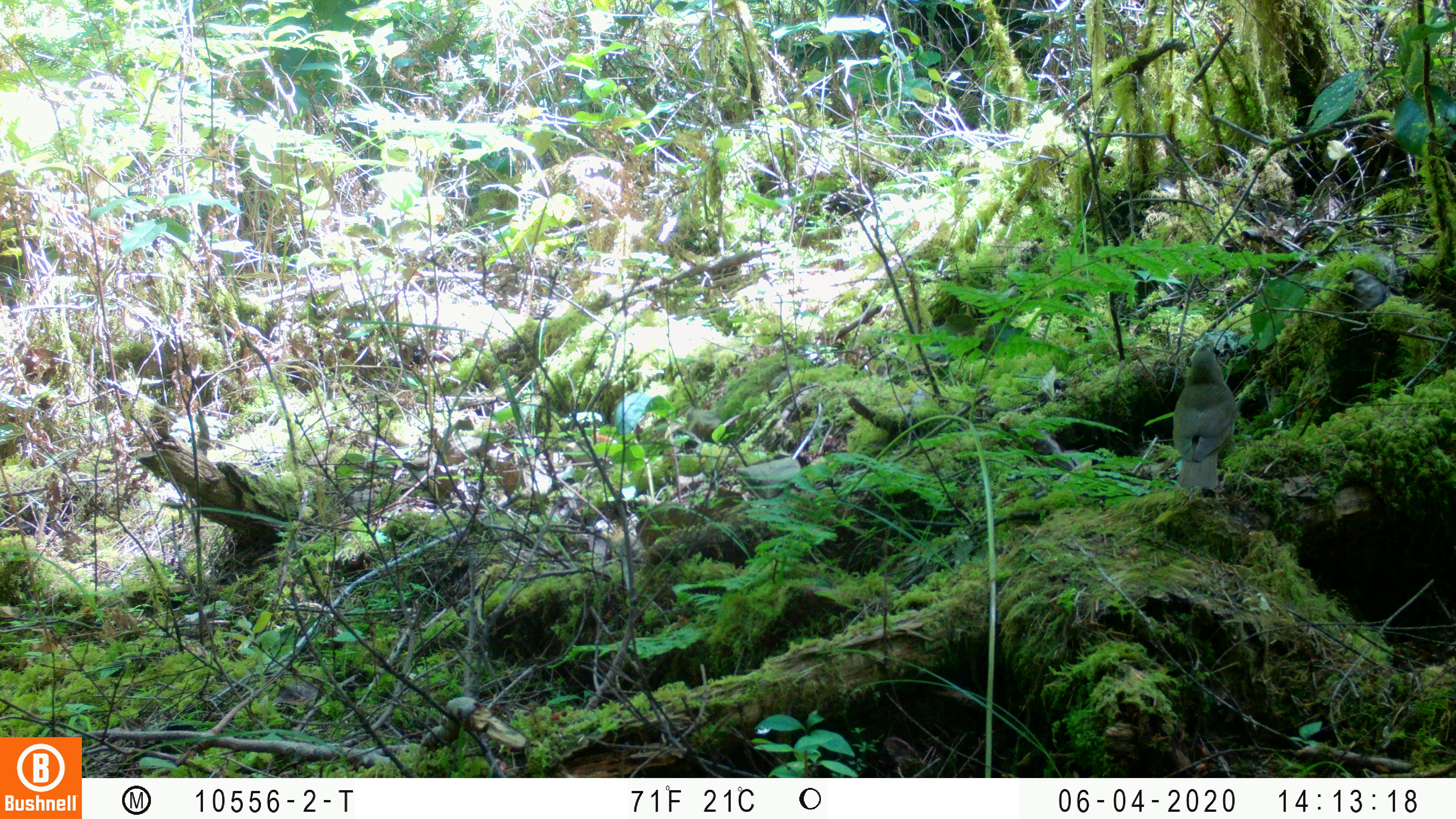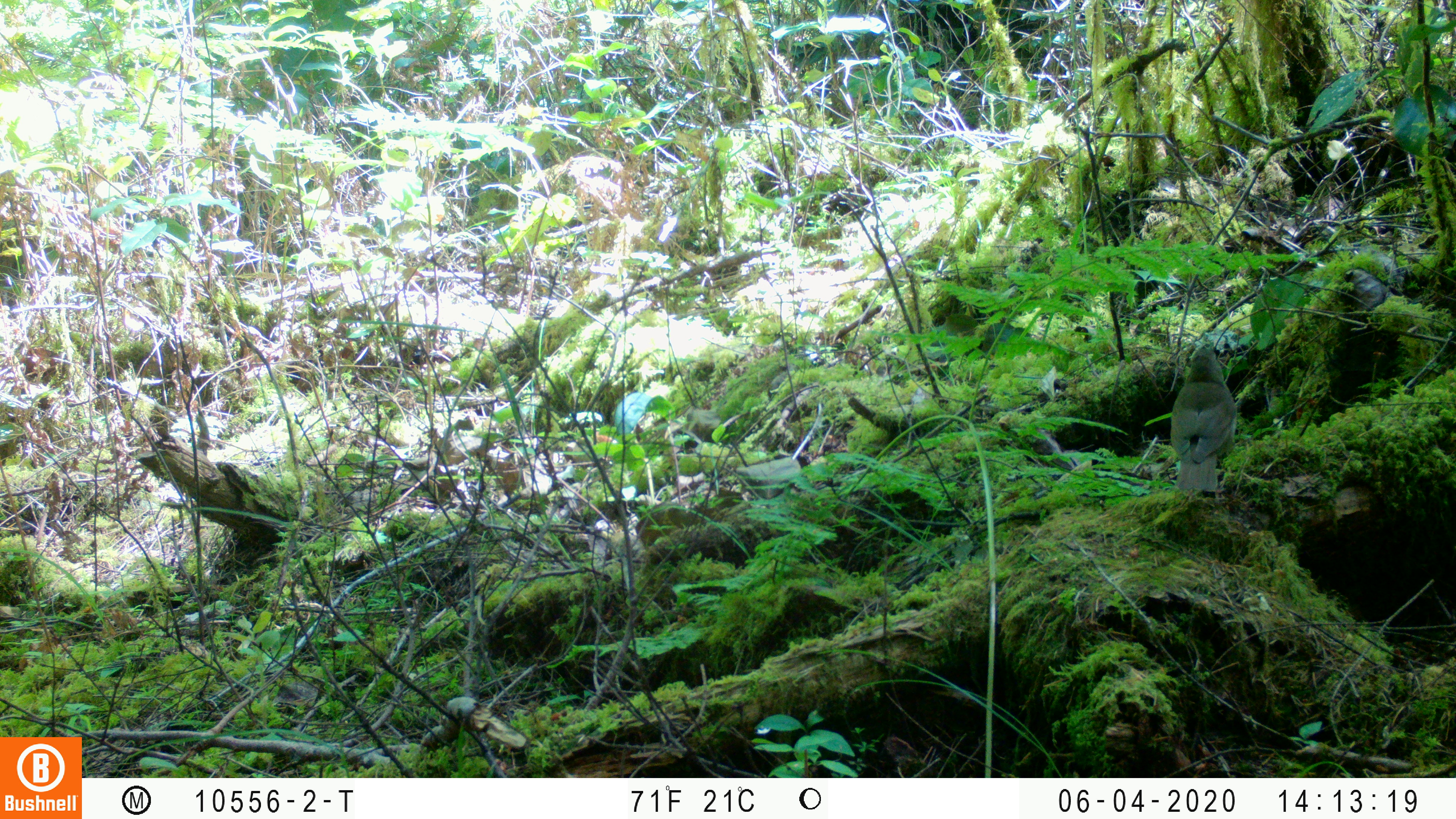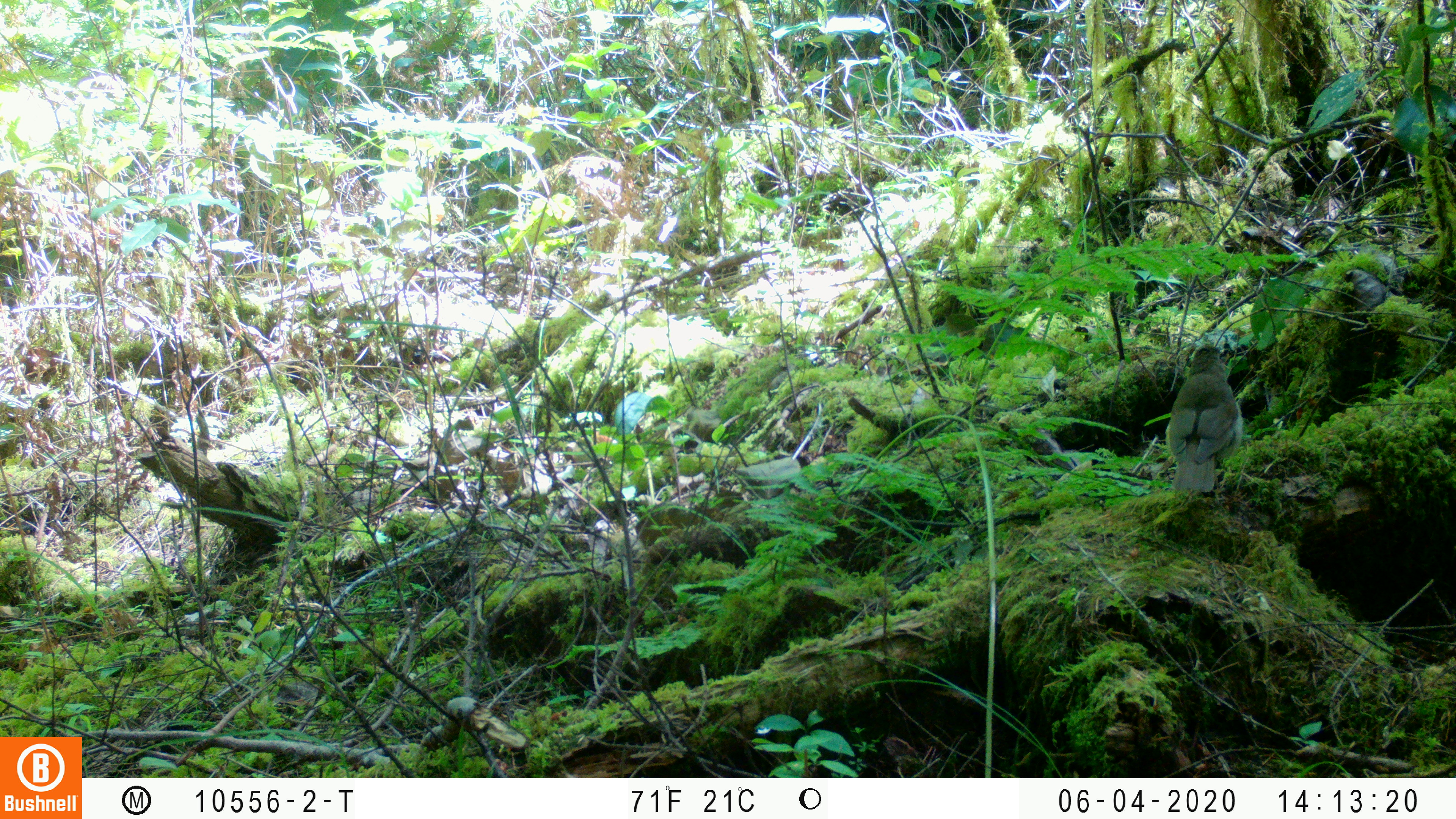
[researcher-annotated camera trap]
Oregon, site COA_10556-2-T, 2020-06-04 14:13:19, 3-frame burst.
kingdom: Animalia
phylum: Chordata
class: Aves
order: Passeriformes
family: Turdidae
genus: Catharus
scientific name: Catharus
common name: brown thrushes and nightingale-thrushes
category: catharus species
Catharus species (brown thrushes and nightingale-thrushes) (Catharus).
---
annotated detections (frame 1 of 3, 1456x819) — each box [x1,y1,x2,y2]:
catharus species: [1175,345,1234,492]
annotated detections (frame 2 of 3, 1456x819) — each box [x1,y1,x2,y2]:
catharus species: [1167,345,1240,499]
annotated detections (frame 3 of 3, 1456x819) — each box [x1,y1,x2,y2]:
catharus species: [1164,346,1242,499]